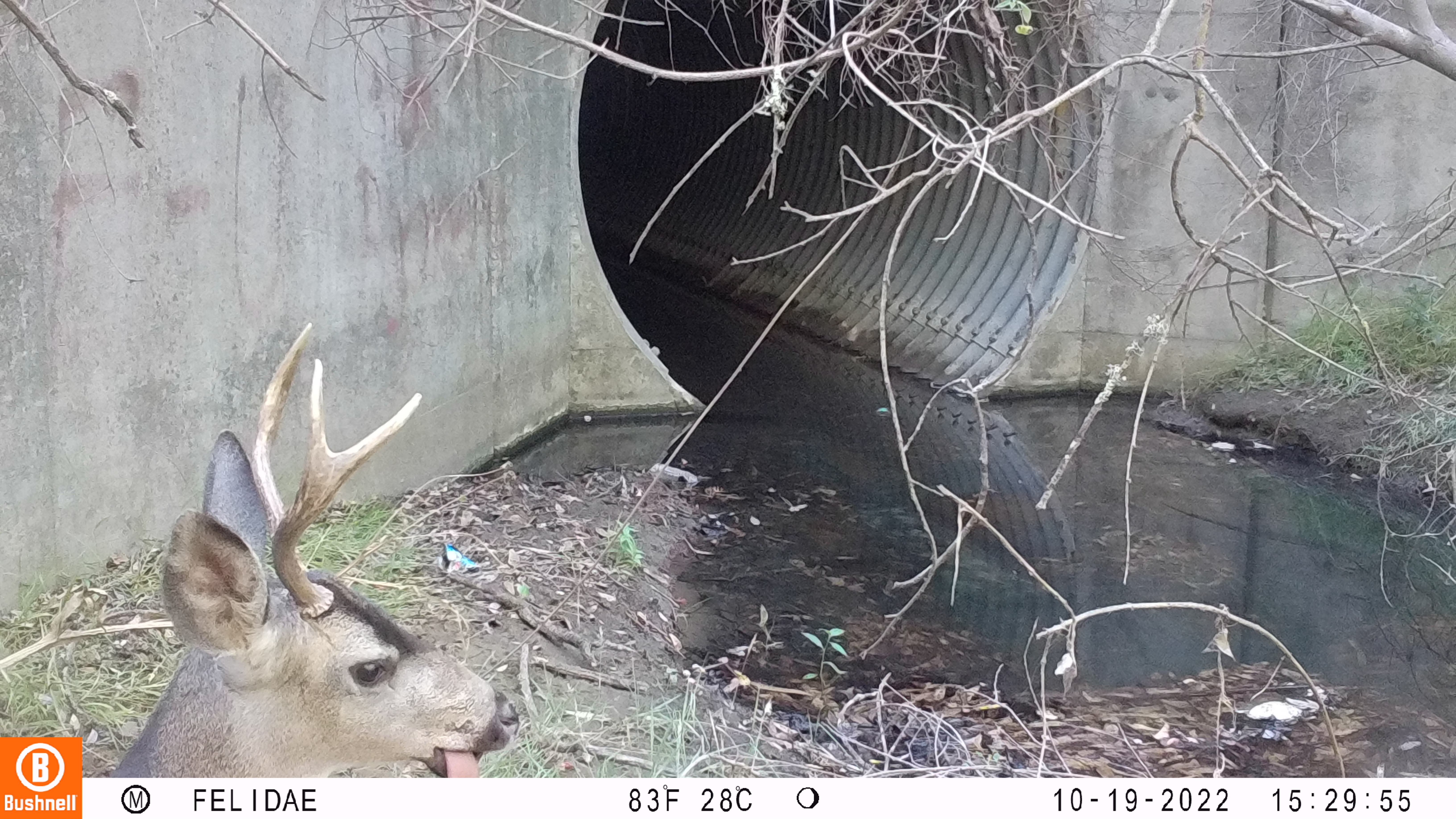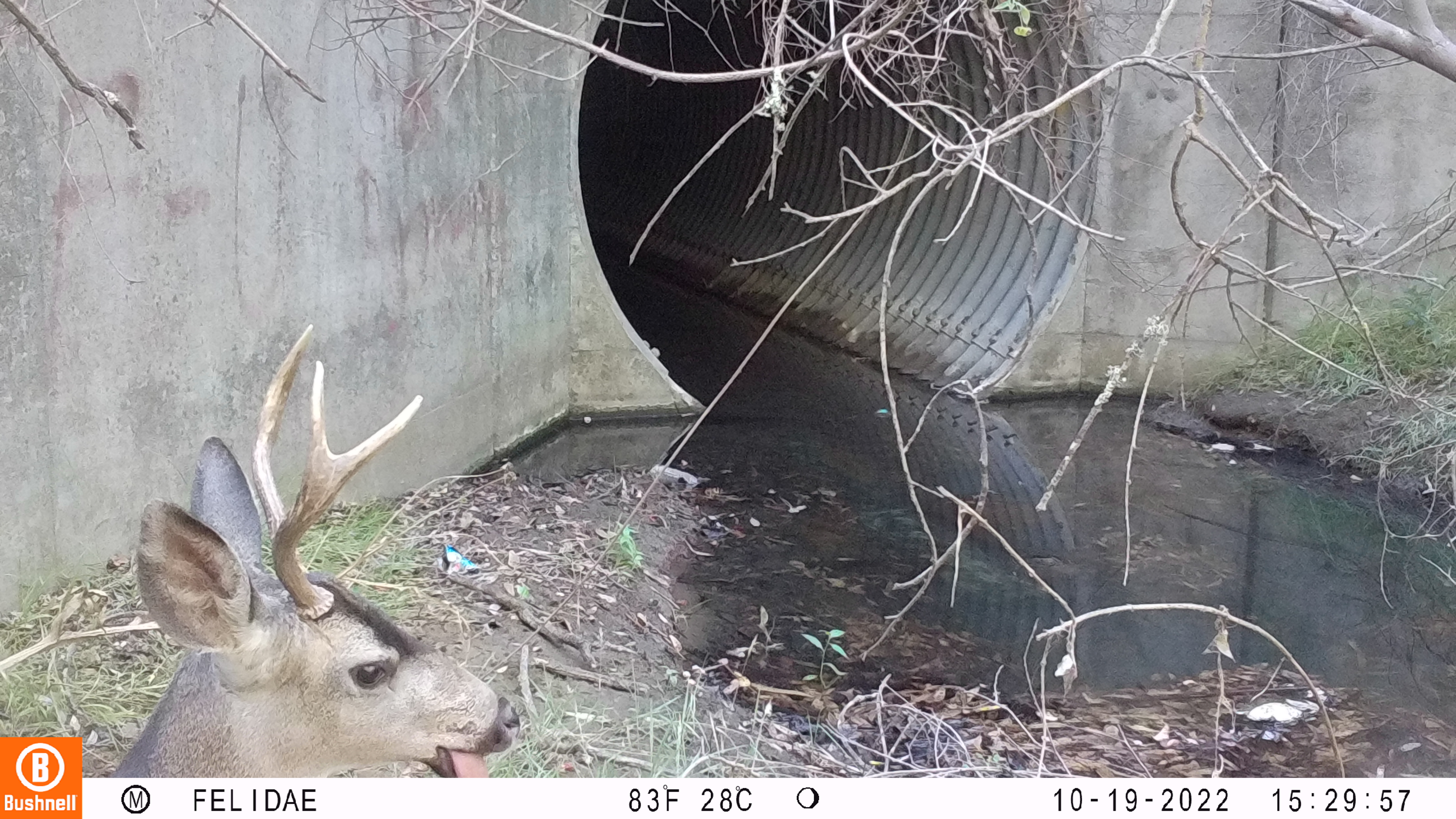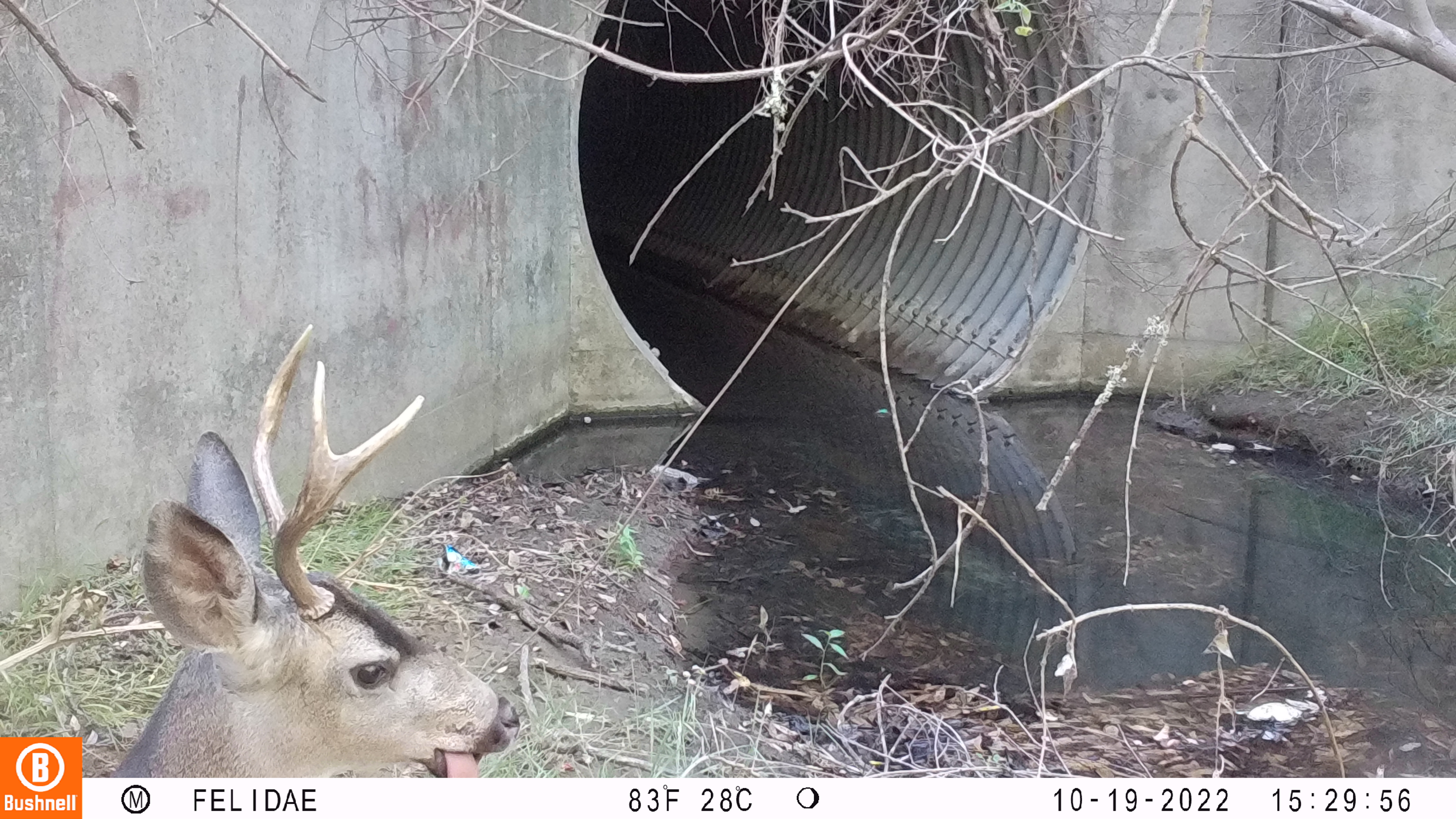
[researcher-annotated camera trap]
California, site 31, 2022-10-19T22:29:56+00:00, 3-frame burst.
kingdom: Animalia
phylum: Chordata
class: Mammalia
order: Artiodactyla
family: Cervidae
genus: Odocoileus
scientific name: Odocoileus hemionus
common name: mule deer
Mule deer (Odocoileus hemionus).